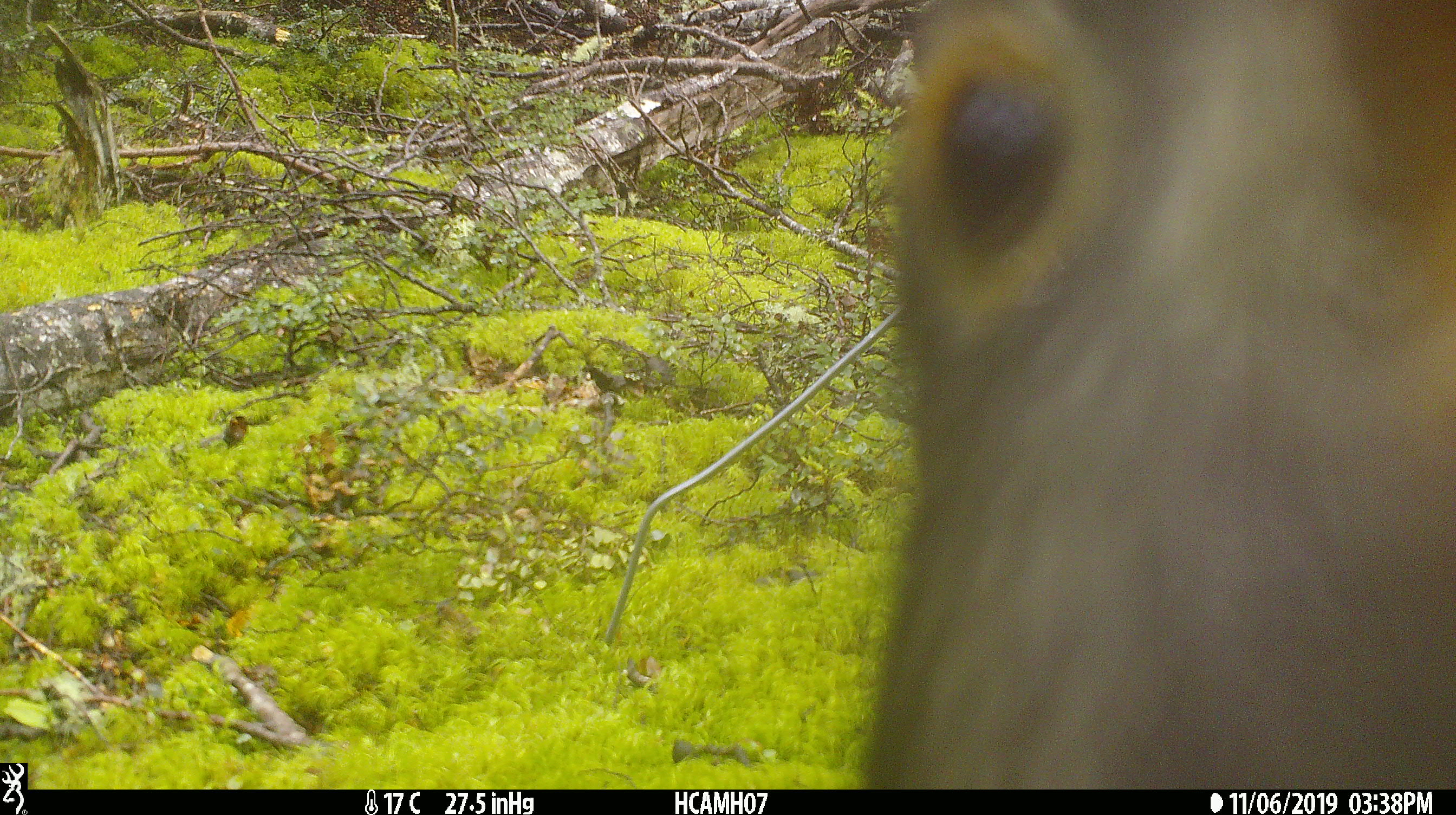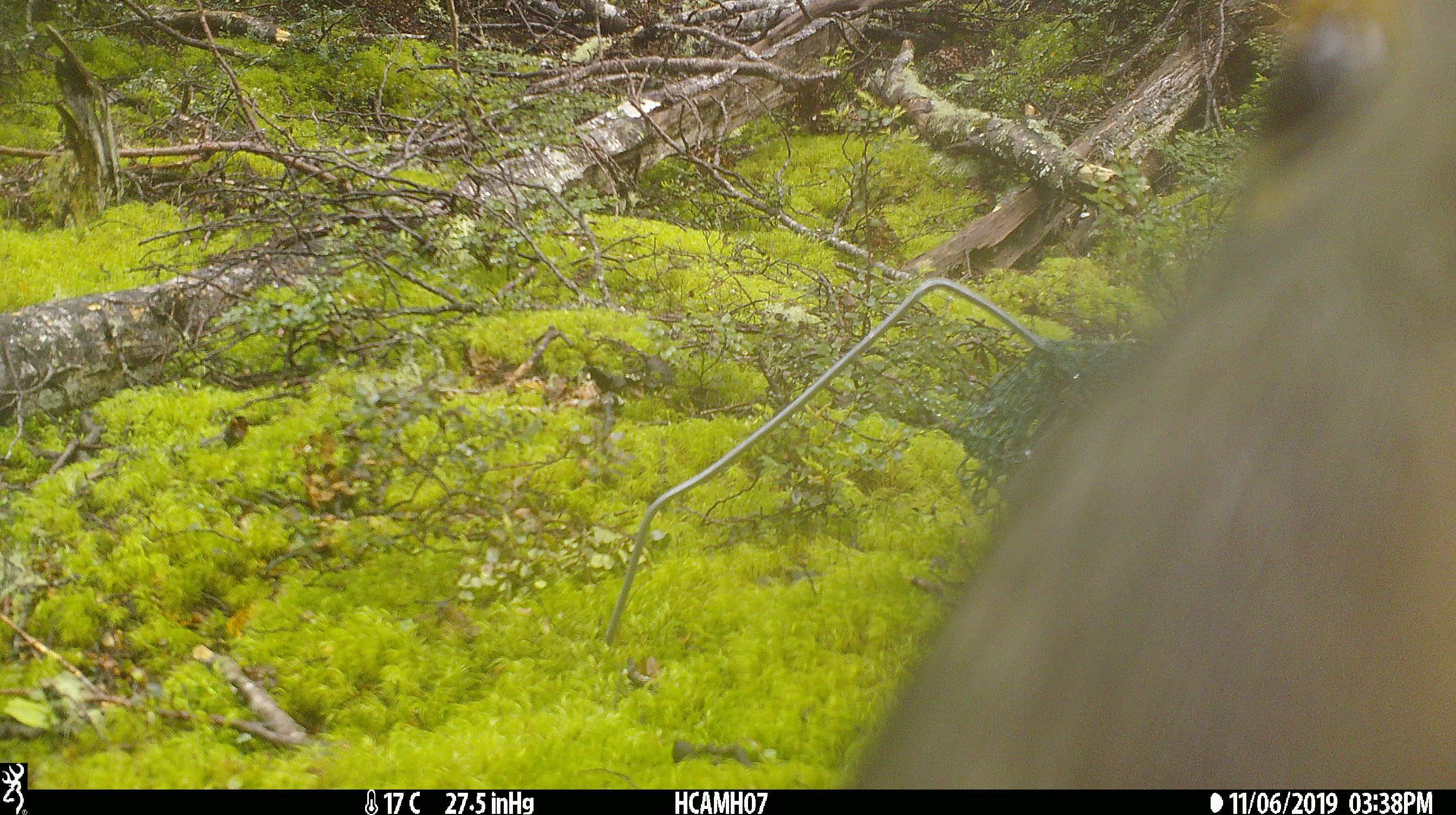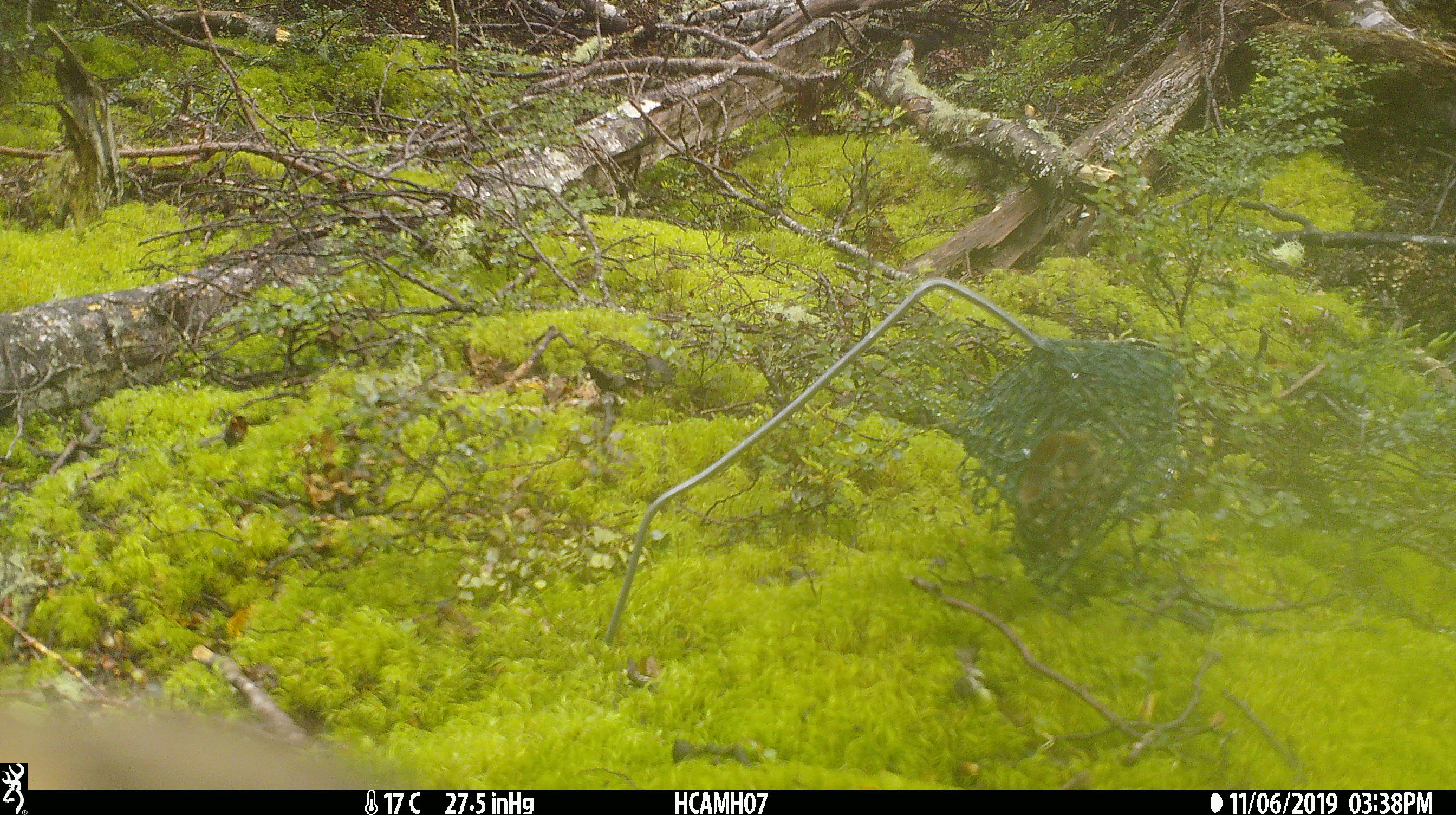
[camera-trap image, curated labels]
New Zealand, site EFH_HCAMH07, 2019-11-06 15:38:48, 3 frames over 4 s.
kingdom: Animalia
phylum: Chordata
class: Aves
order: Psittaciformes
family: Strigopidae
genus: Nestor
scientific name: Nestor notabilis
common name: kea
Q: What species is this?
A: Kea (Nestor notabilis).